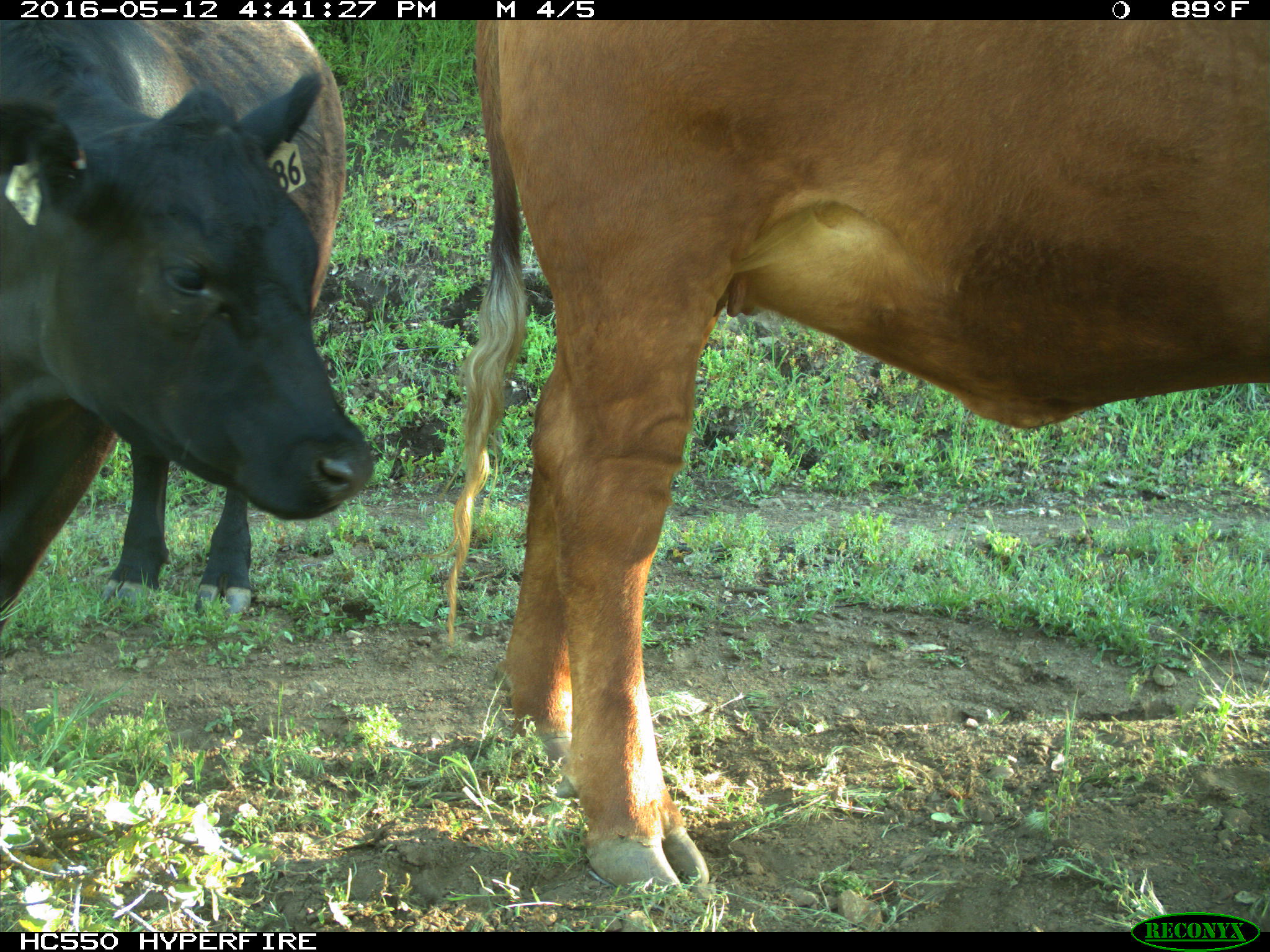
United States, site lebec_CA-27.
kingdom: Animalia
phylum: Chordata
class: Mammalia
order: Artiodactyla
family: Bovidae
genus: Bos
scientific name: Bos taurus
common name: domestic cow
Bos taurus (domestic cow).